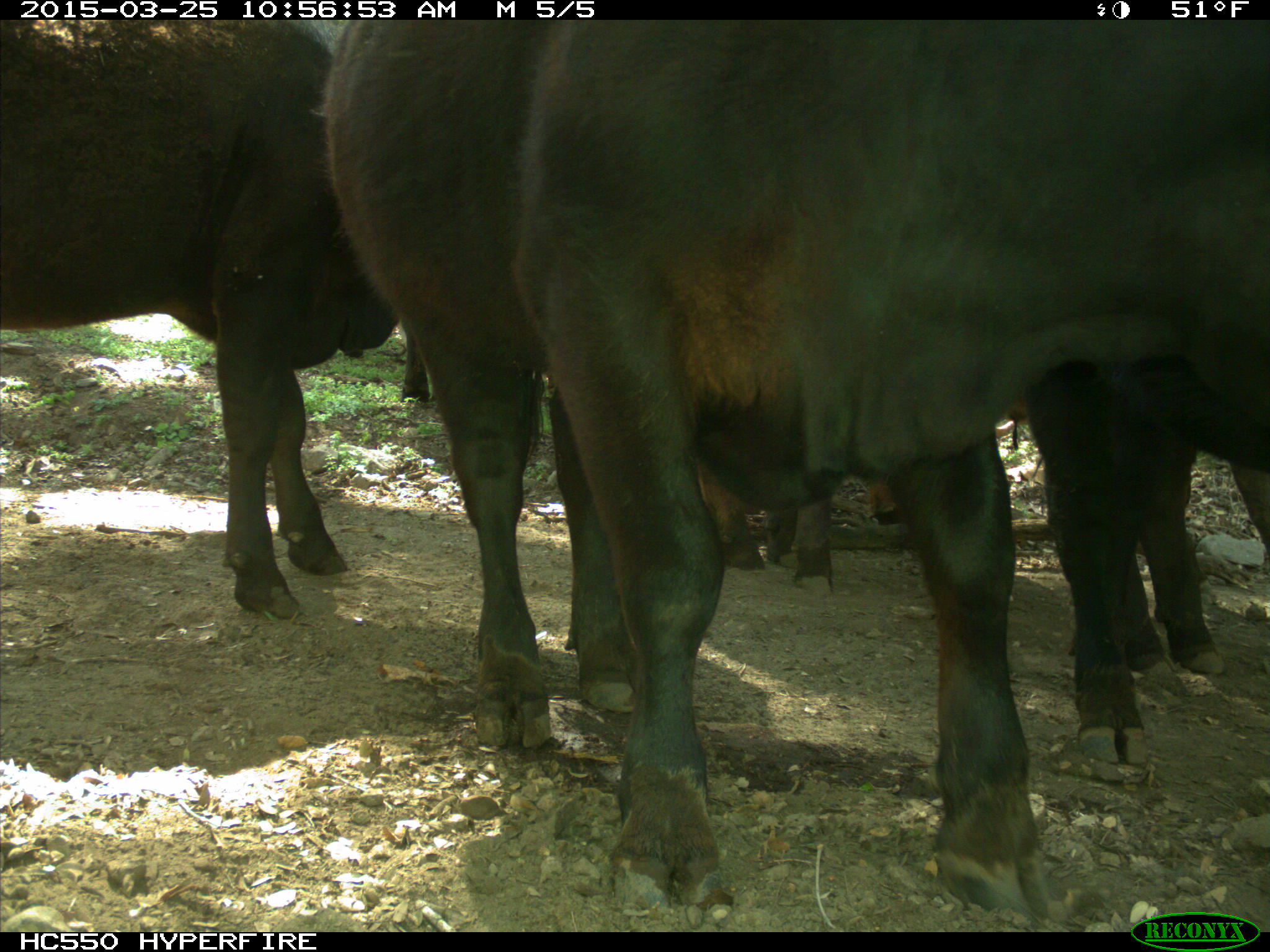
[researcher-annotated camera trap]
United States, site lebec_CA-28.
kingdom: Animalia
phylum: Chordata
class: Mammalia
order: Artiodactyla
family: Bovidae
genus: Bos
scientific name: Bos taurus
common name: domestic cow